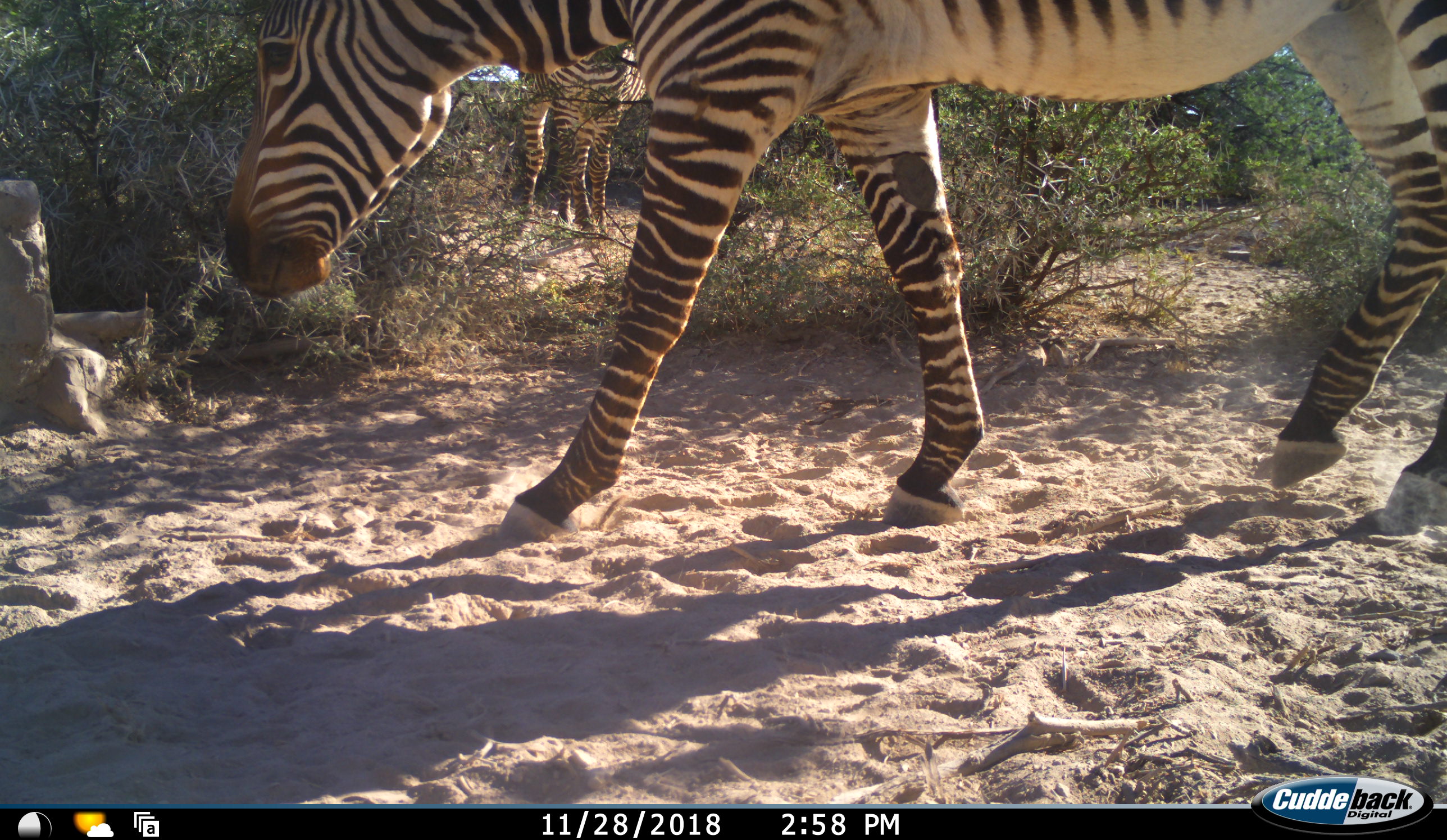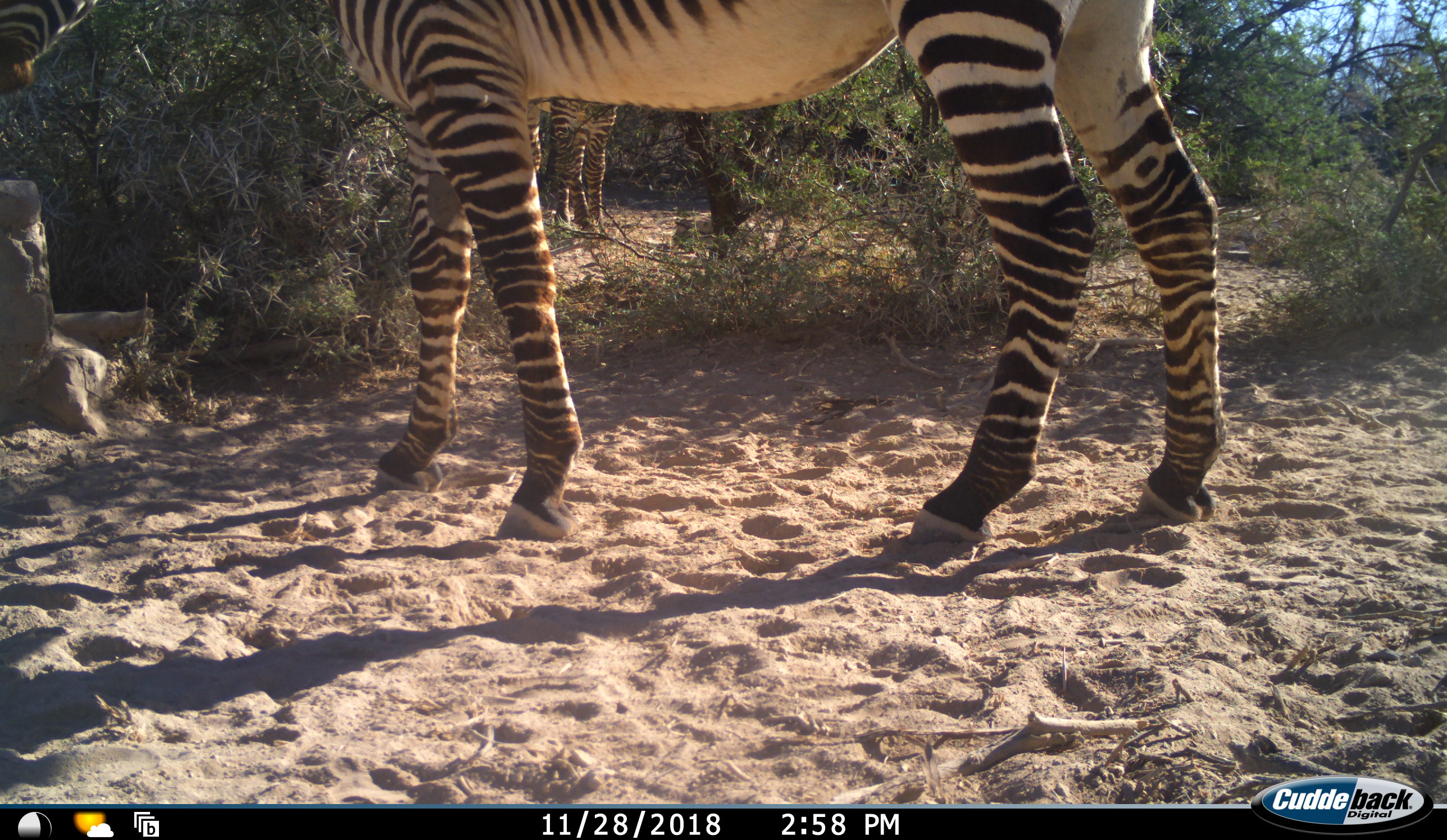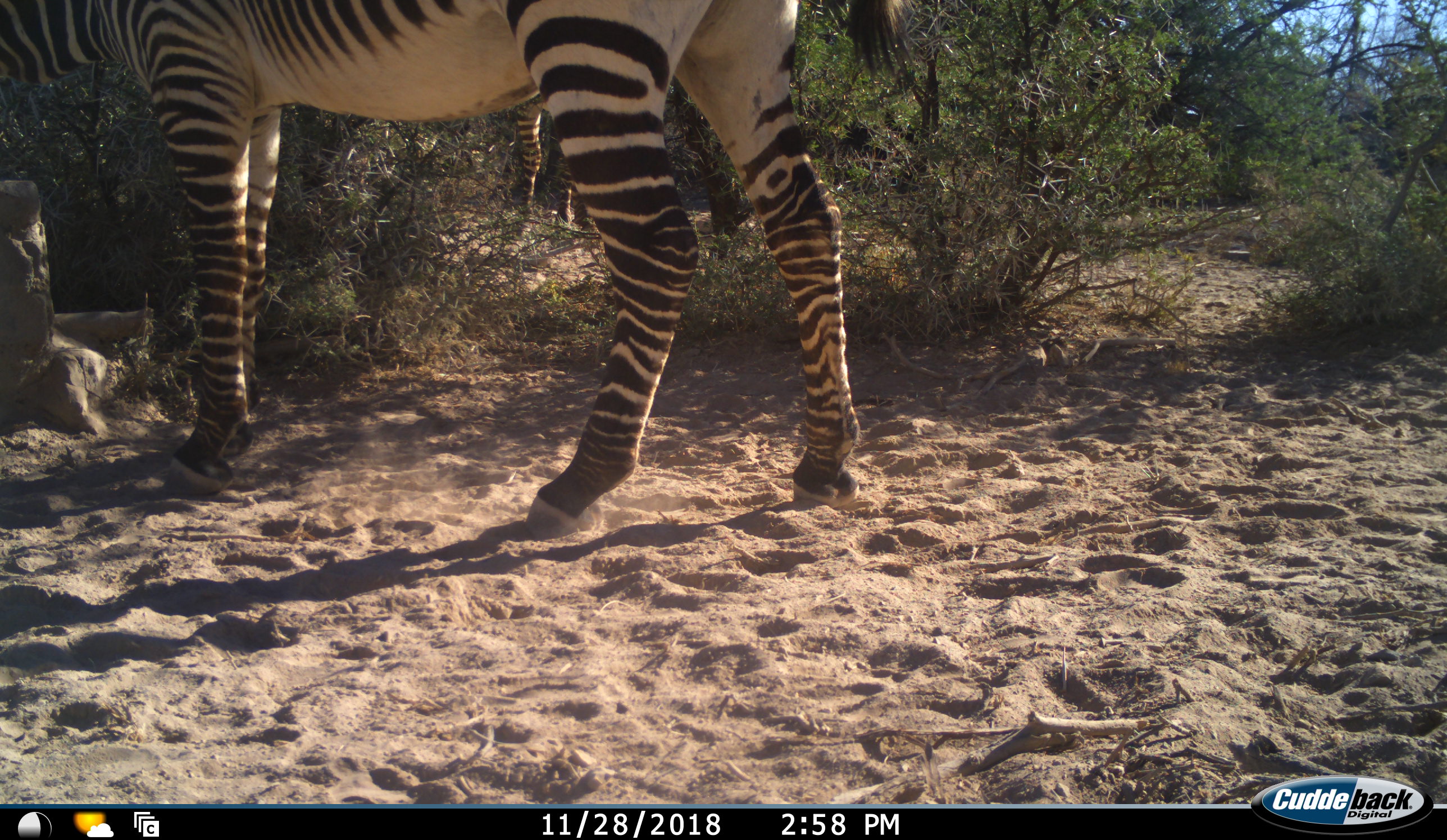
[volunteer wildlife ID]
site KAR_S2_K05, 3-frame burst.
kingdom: Animalia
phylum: Chordata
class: Mammalia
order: Perissodactyla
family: Equidae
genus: Equus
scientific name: Equus zebra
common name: mountain zebra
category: zebramountain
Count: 2.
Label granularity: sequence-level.